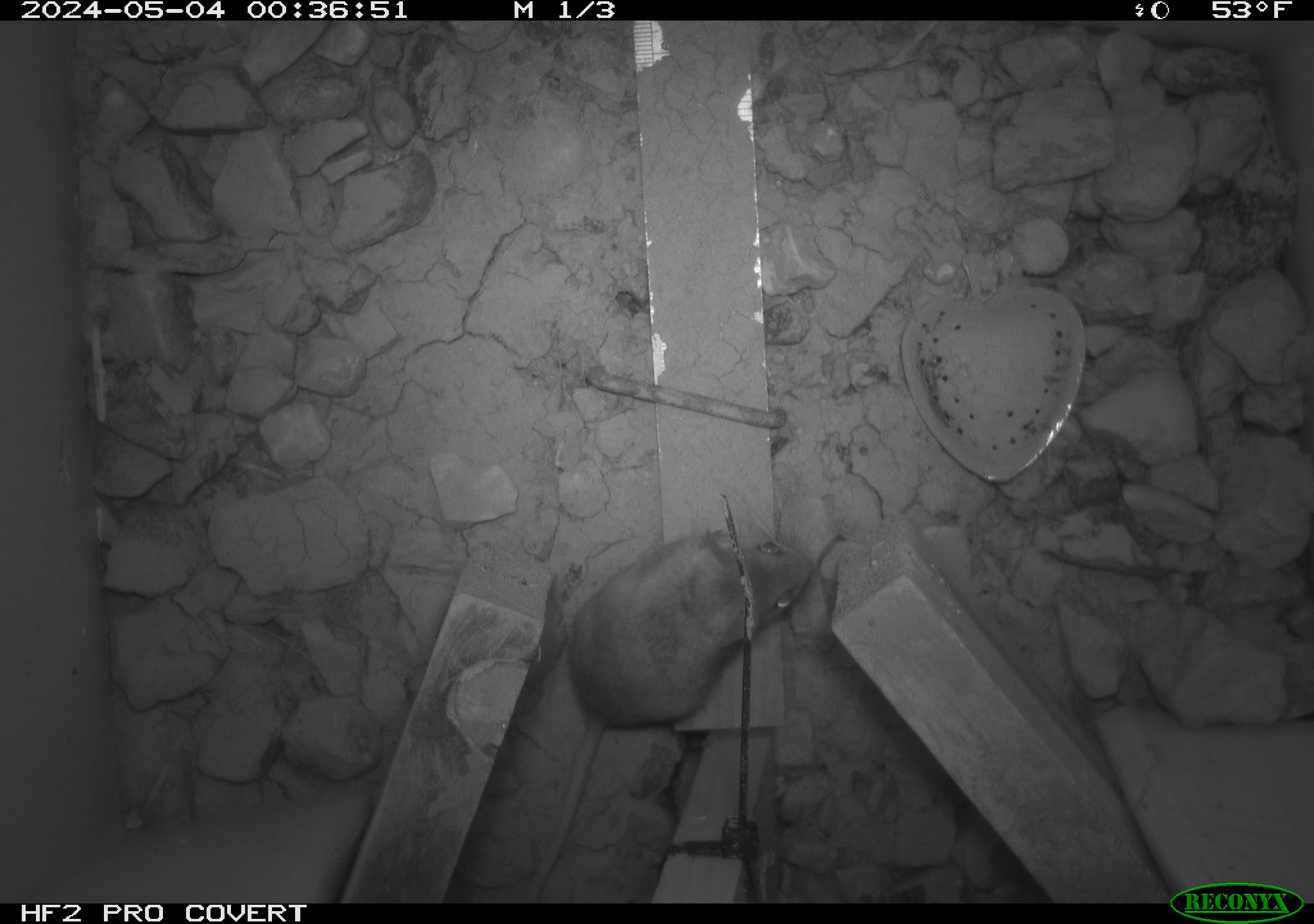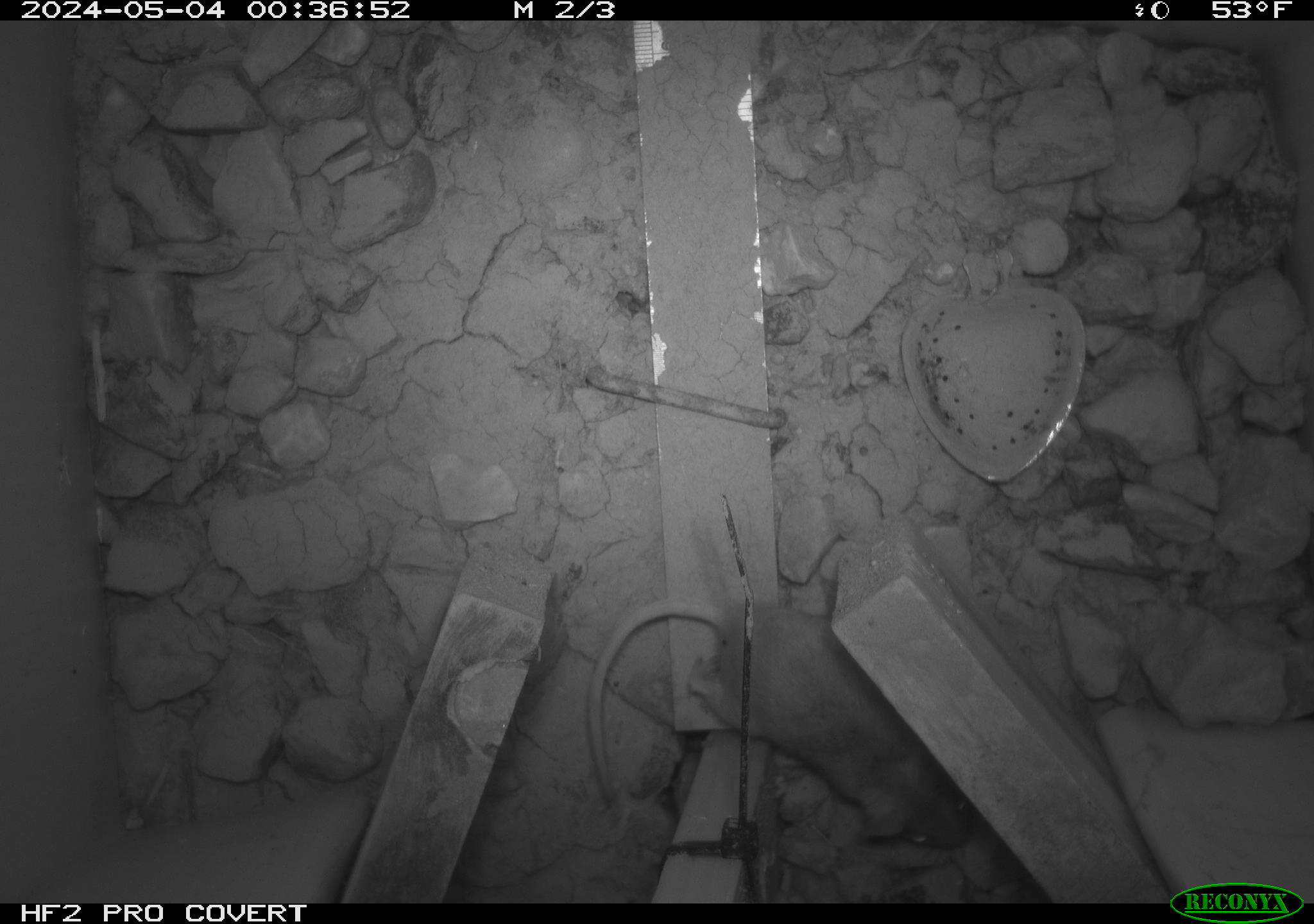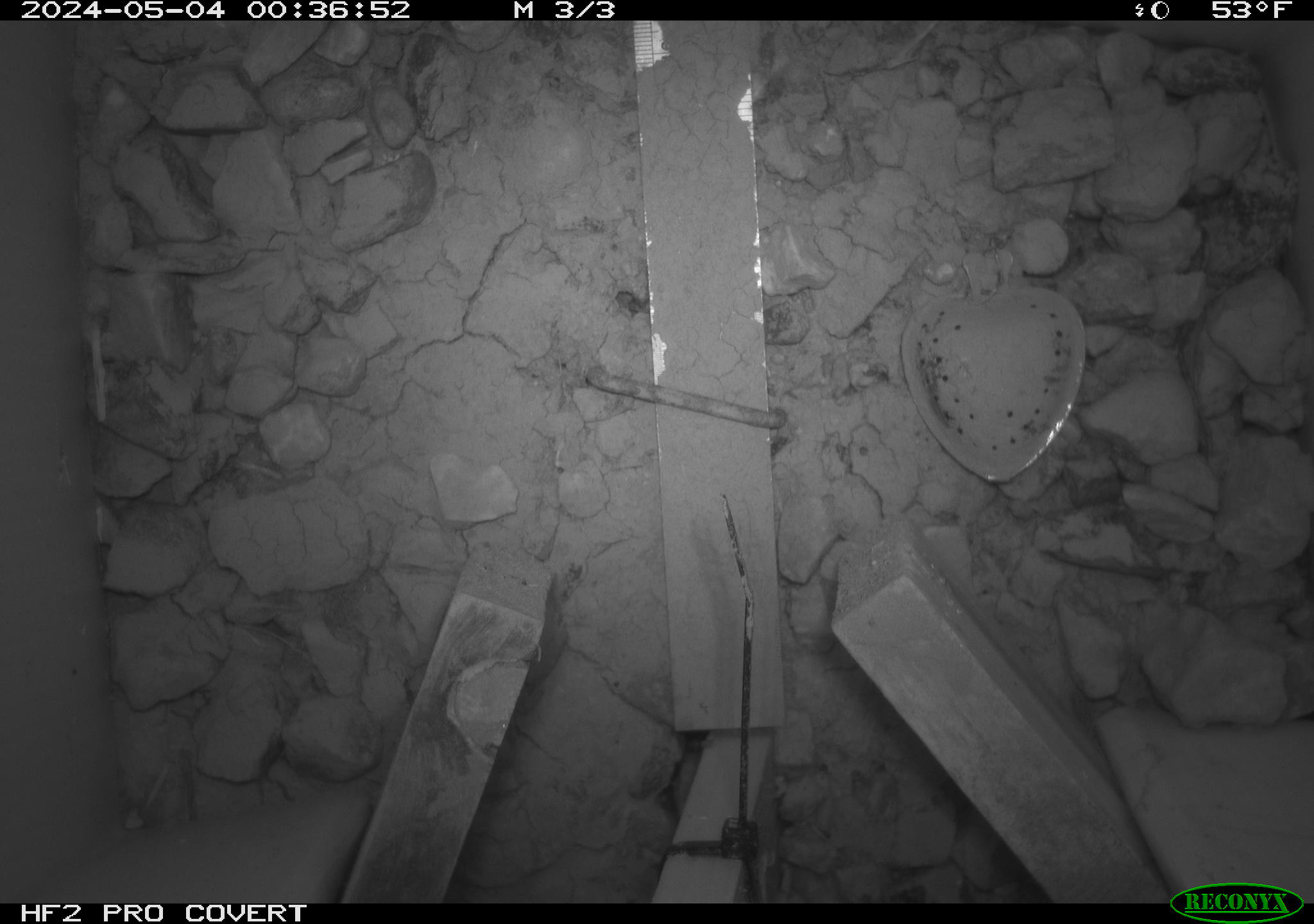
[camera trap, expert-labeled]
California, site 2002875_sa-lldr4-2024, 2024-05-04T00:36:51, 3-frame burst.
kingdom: Animalia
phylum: Chordata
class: Mammalia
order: Rodentia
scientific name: Rodentia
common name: mouse species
Mouse species (Rodentia).